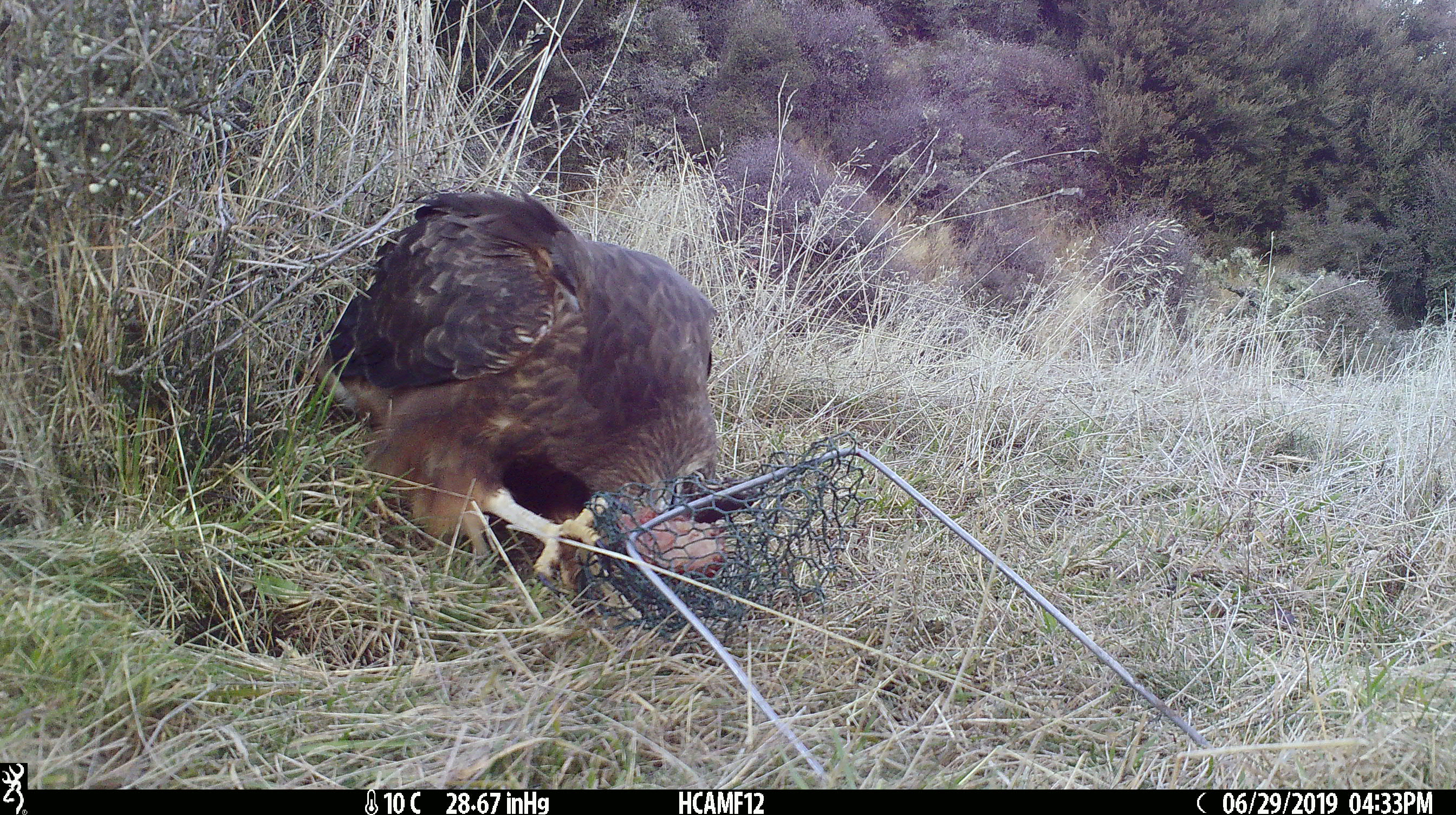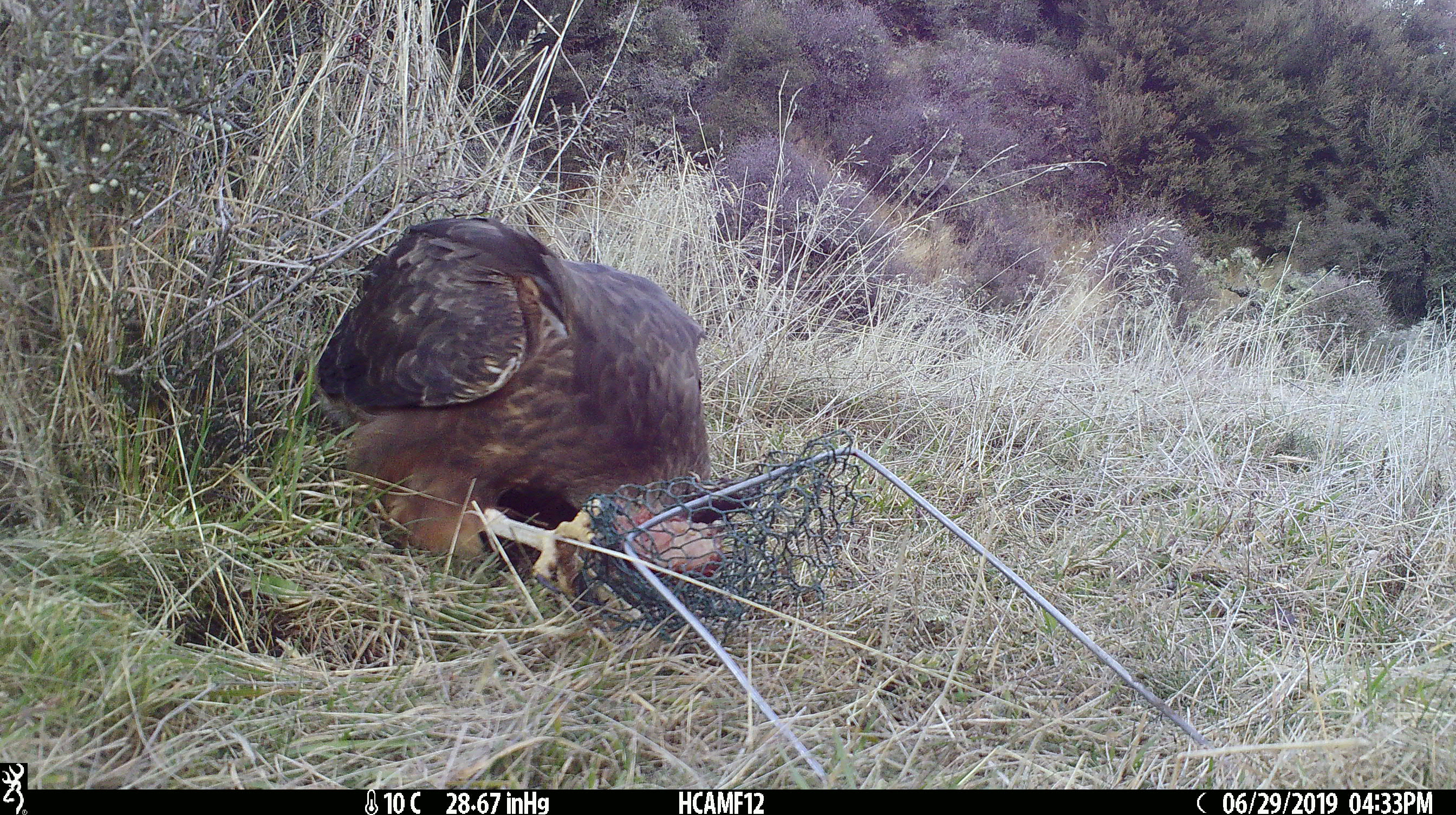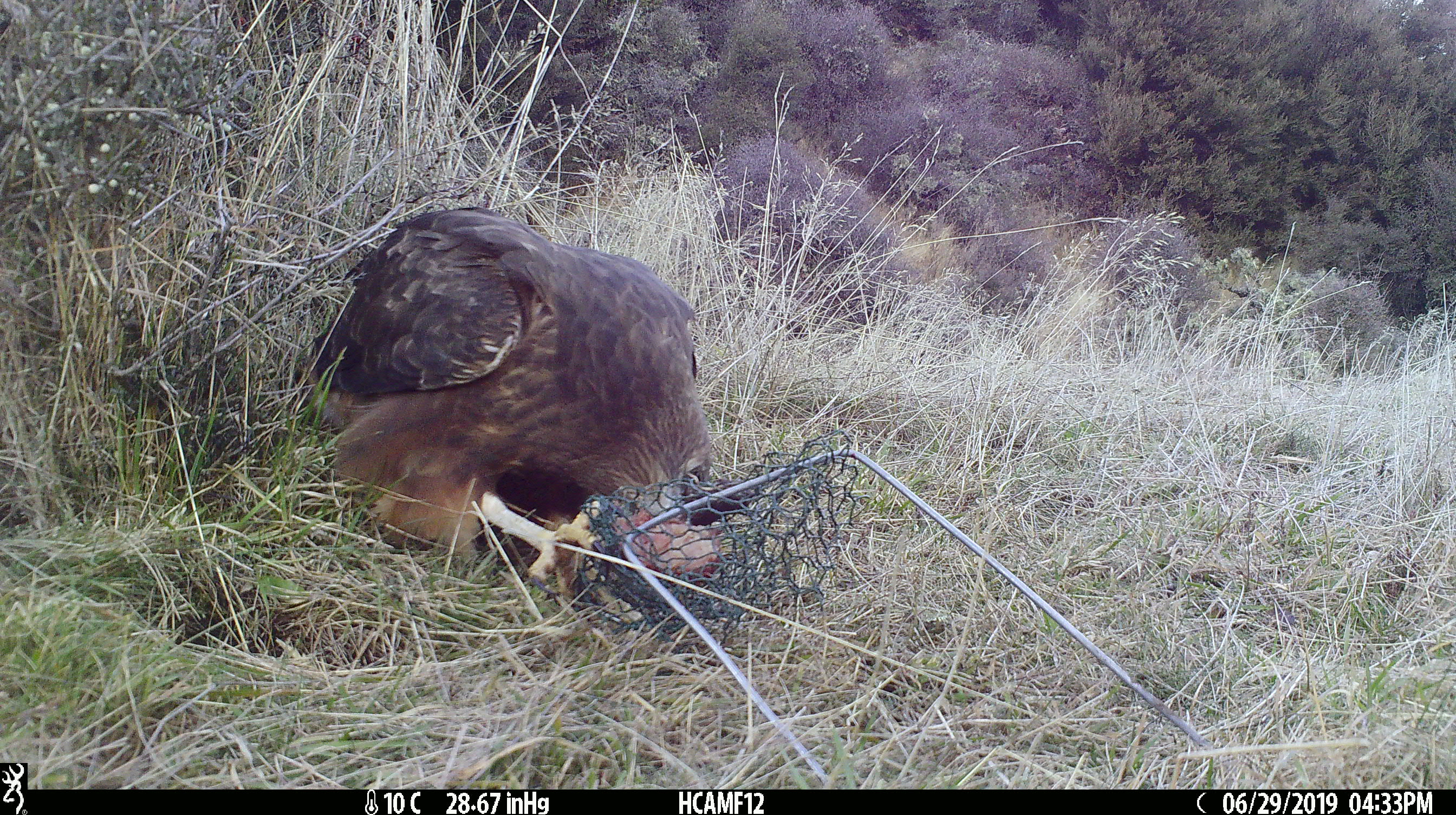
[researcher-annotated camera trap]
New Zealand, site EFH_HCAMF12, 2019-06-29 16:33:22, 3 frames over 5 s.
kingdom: Animalia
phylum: Chordata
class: Aves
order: Accipitriformes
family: Accipitridae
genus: Circus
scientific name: Circus approximans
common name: swamp harrier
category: harrier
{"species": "harrier (swamp harrier) (Circus approximans)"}